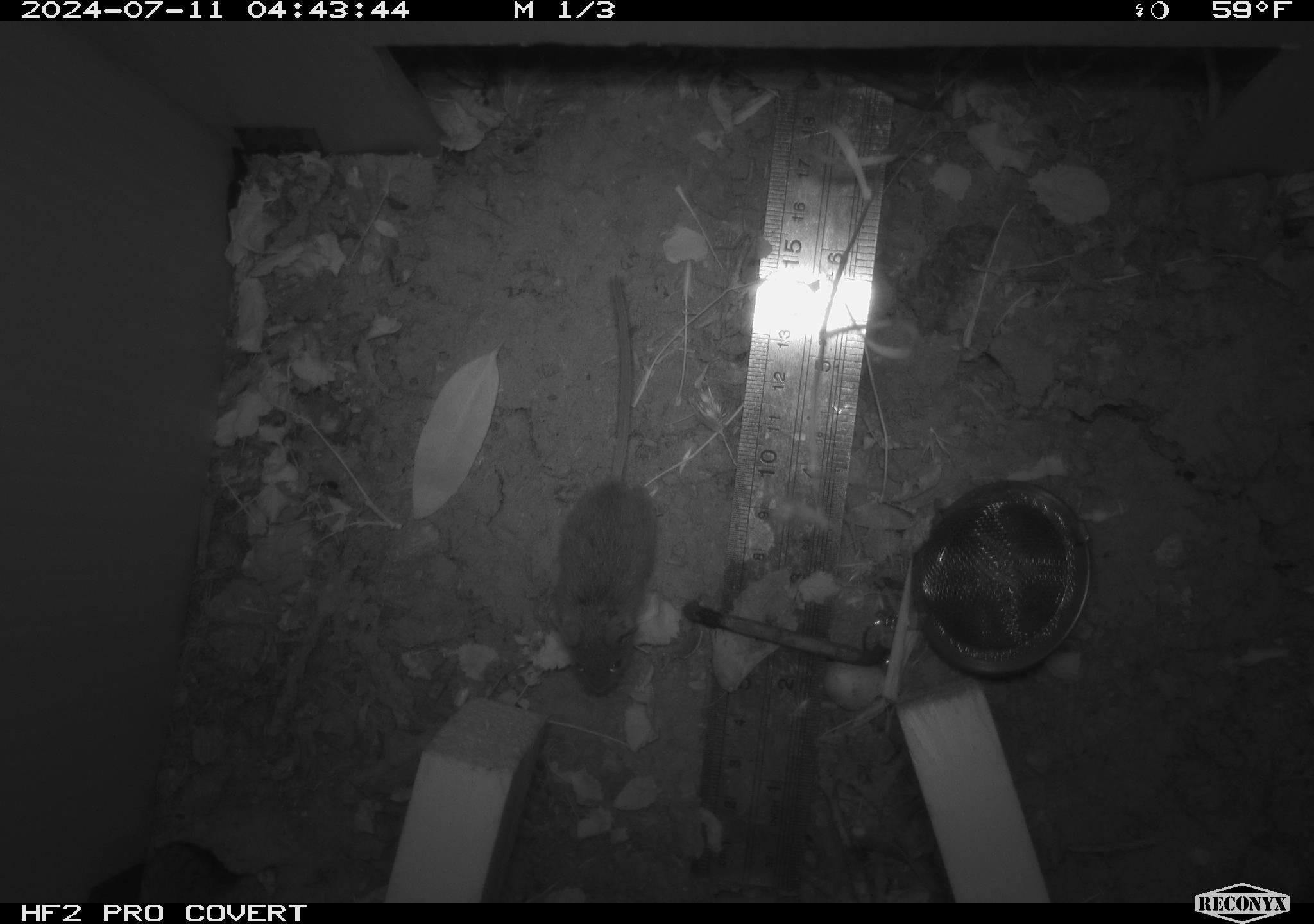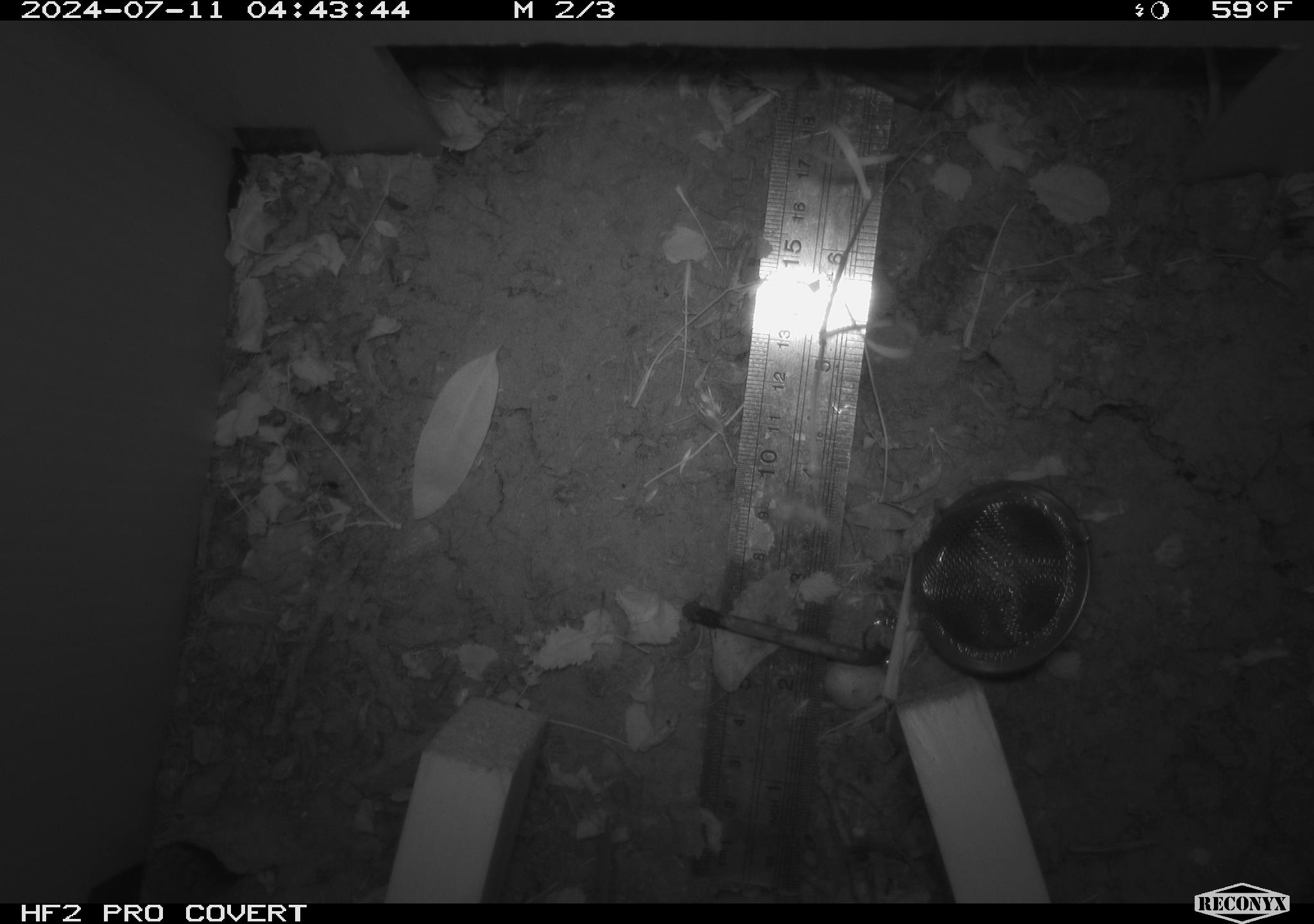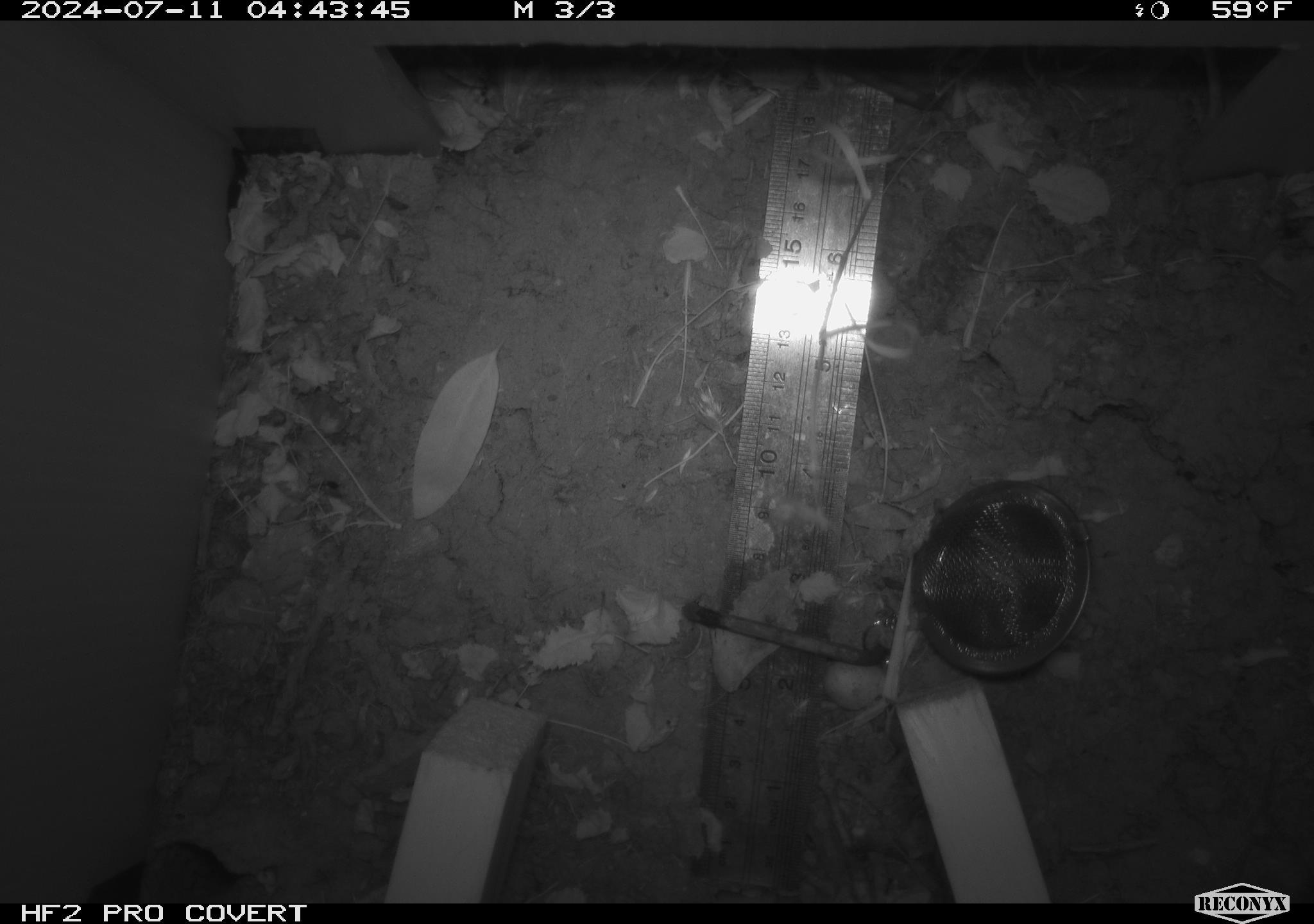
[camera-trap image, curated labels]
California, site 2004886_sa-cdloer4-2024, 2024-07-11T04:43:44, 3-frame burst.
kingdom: Animalia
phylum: Chordata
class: Mammalia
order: Rodentia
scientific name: Rodentia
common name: rodent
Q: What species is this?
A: Rodent (Rodentia).